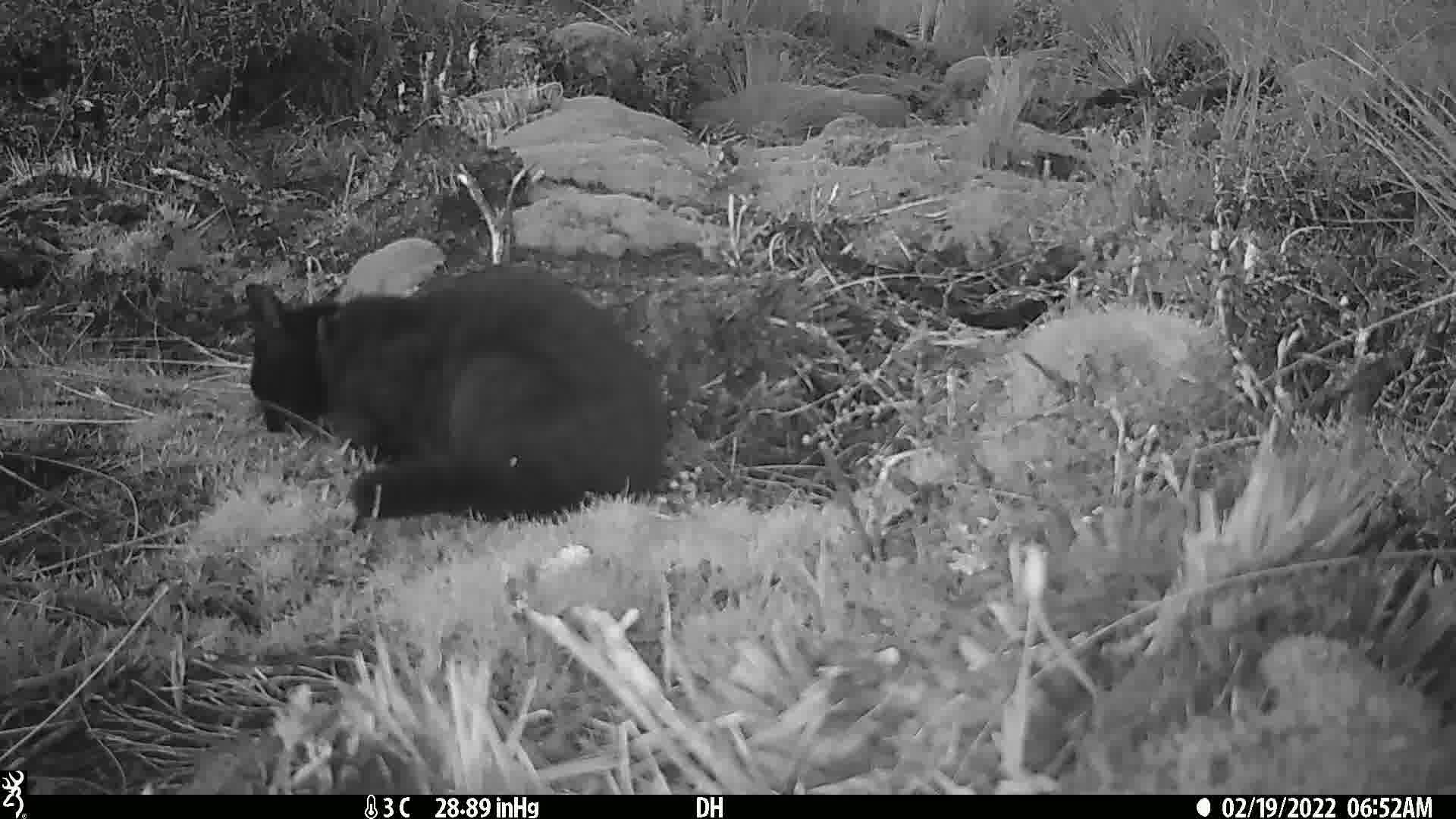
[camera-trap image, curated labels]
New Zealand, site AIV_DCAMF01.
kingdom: Animalia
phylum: Chordata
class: Mammalia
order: Carnivora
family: Felidae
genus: Felis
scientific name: Felis catus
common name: domestic cat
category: cat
Cat (domestic cat) (Felis catus).